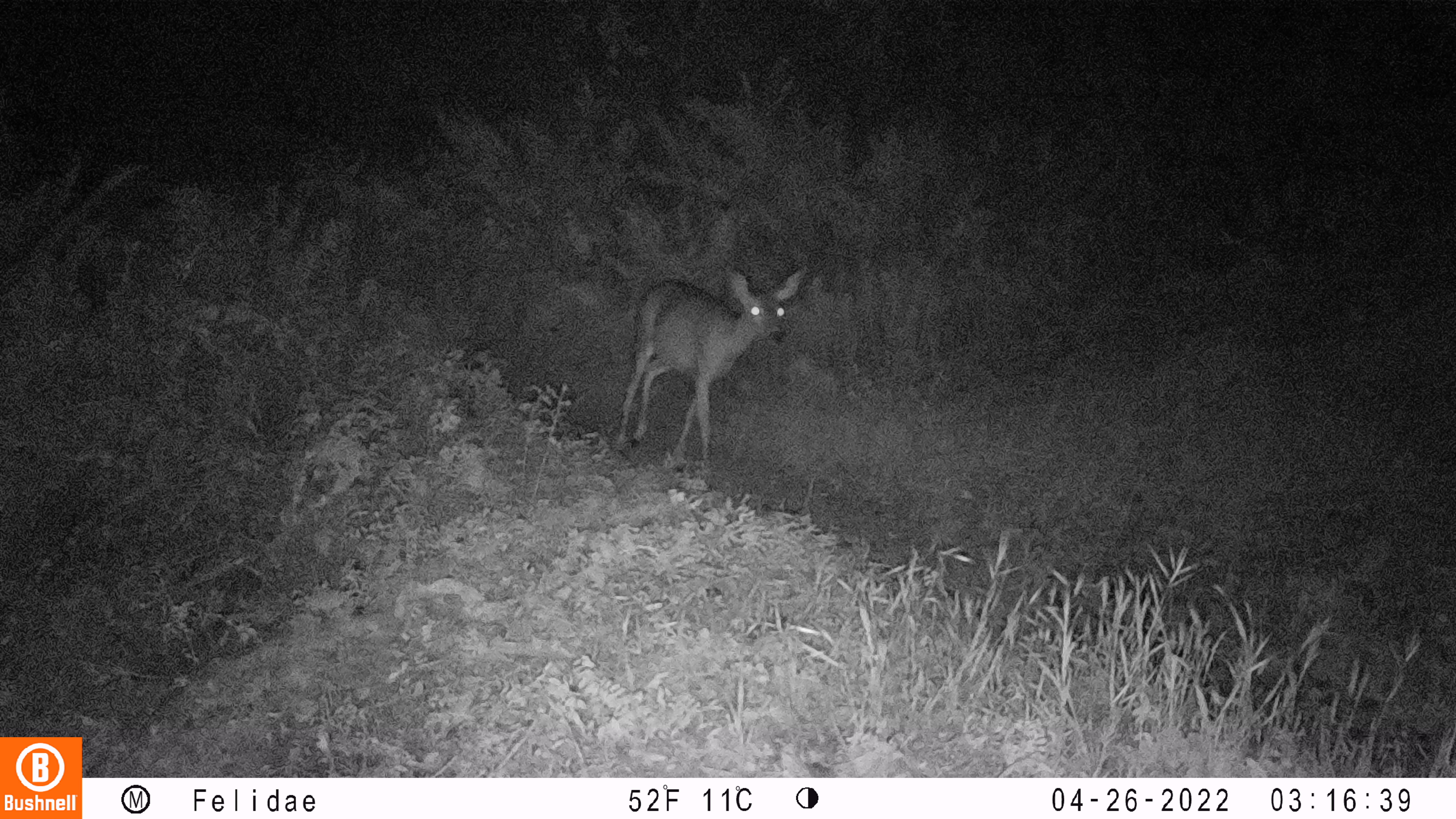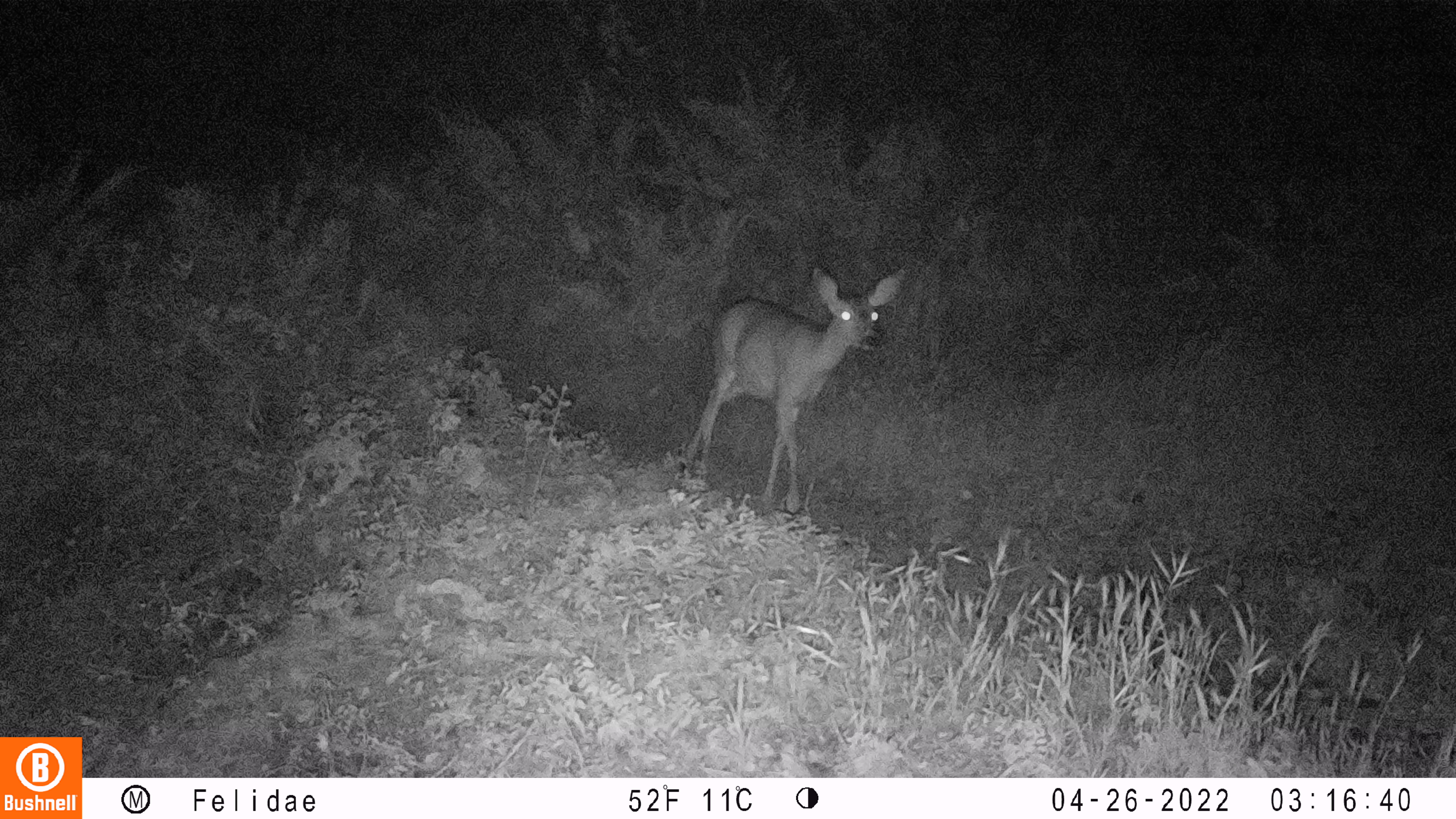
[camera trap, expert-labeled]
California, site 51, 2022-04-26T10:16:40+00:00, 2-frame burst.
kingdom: Animalia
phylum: Chordata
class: Mammalia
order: Artiodactyla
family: Cervidae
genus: Odocoileus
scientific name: Odocoileus hemionus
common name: mule deer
Mule deer (Odocoileus hemionus).